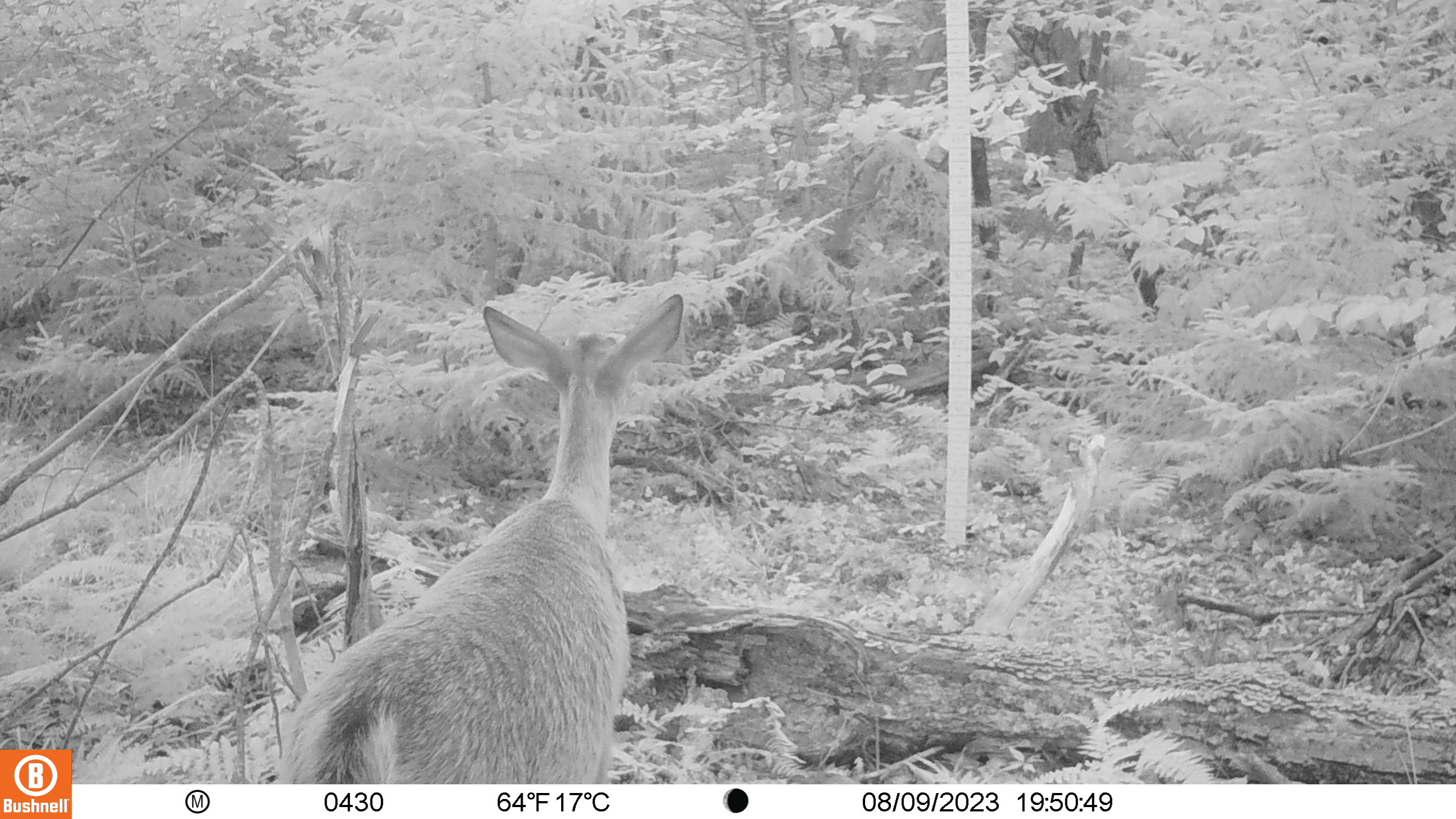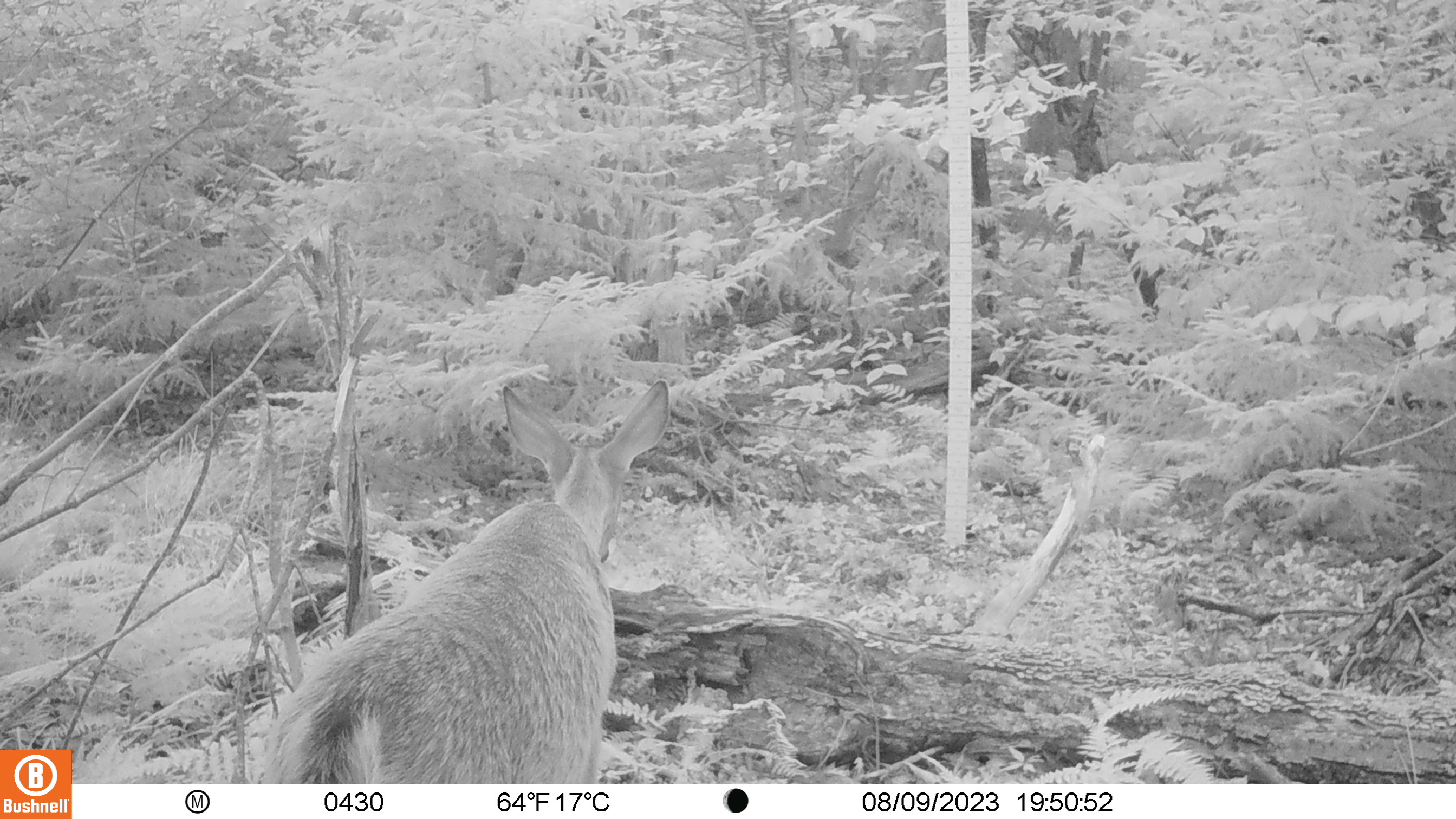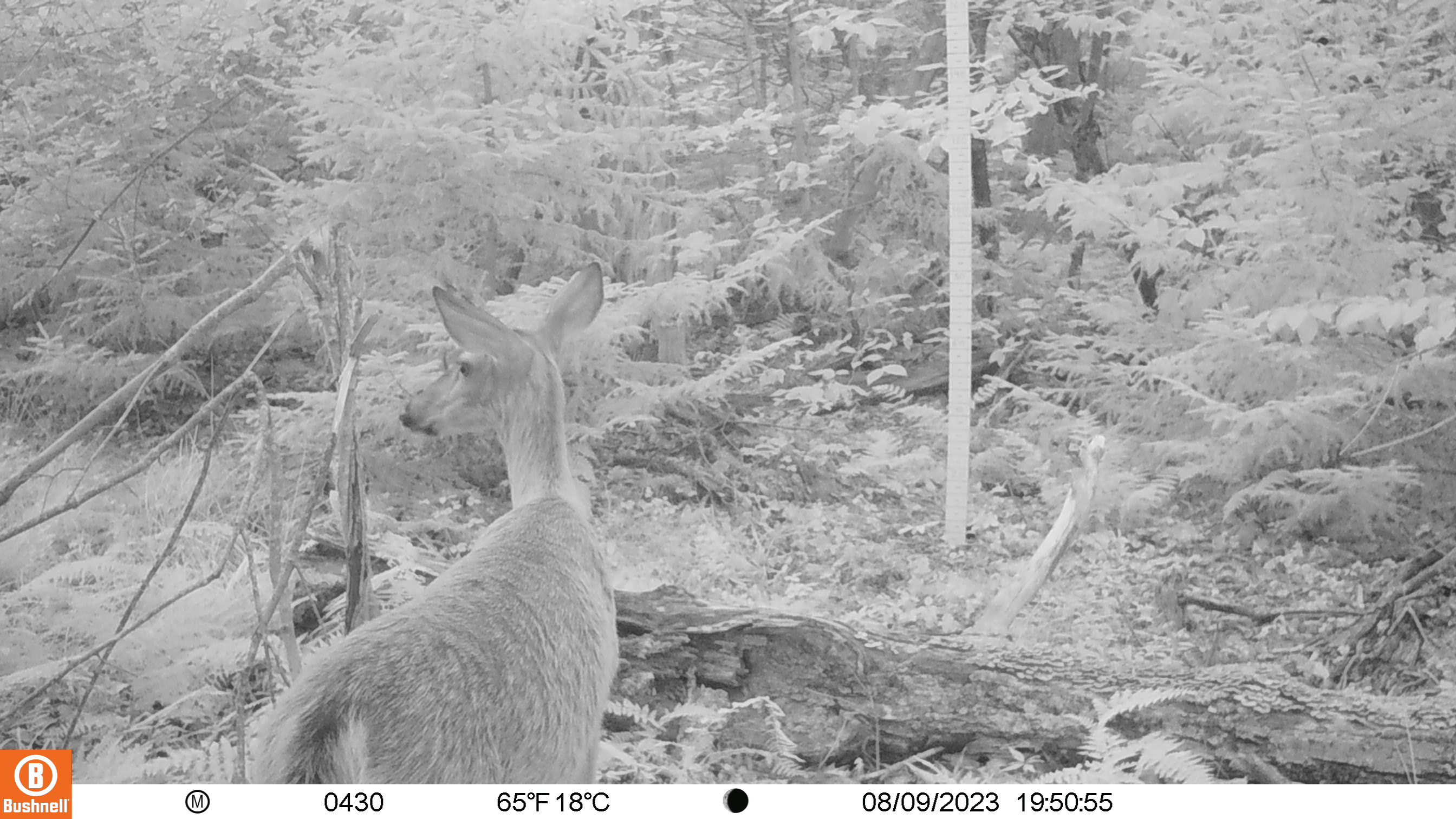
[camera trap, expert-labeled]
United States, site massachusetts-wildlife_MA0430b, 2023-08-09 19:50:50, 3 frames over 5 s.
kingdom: Animalia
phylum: Chordata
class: Mammalia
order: Artiodactyla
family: Cervidae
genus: Odocoileus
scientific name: Odocoileus virginianus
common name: white-tailed deer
White-tailed deer (Odocoileus virginianus).